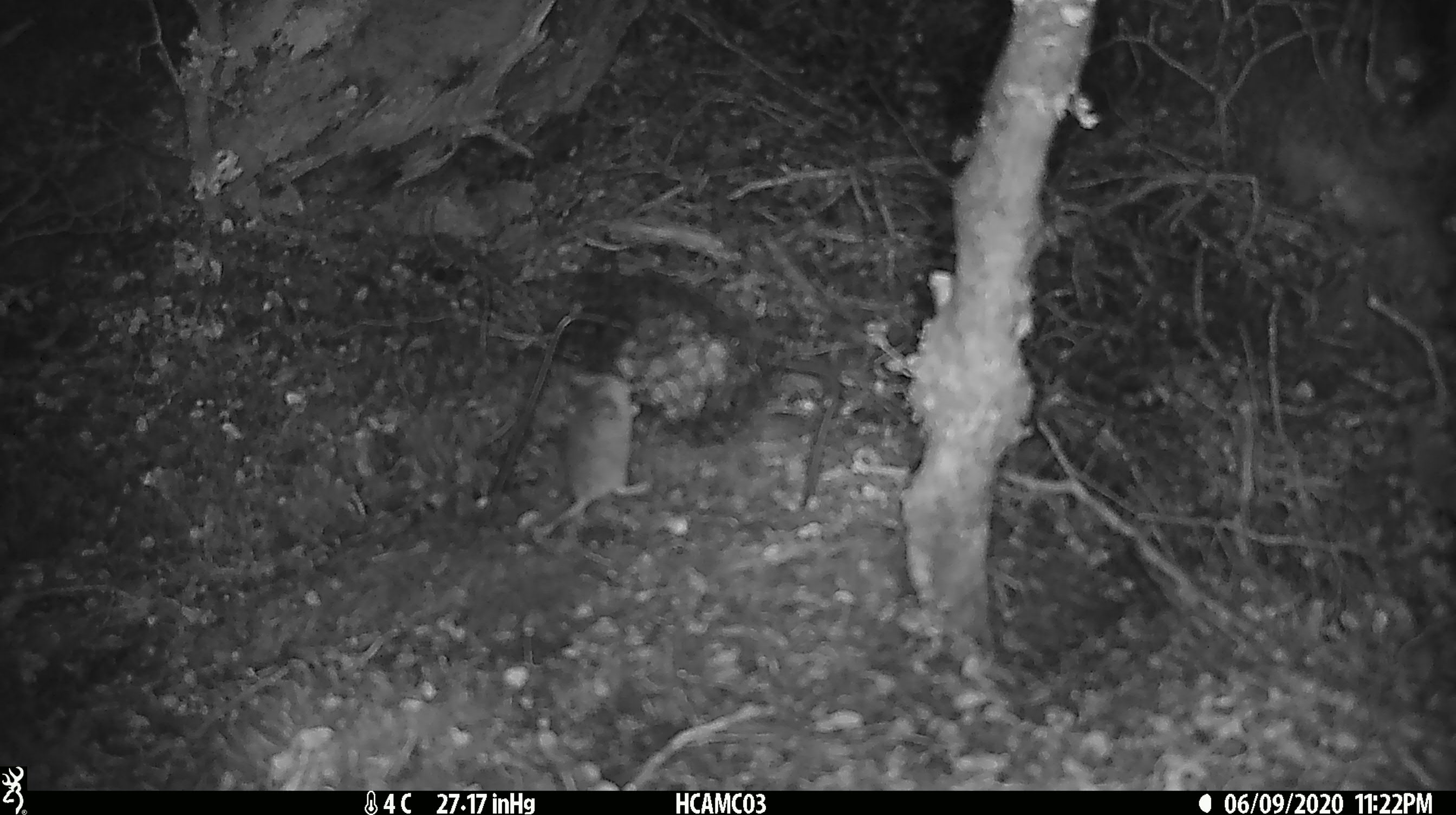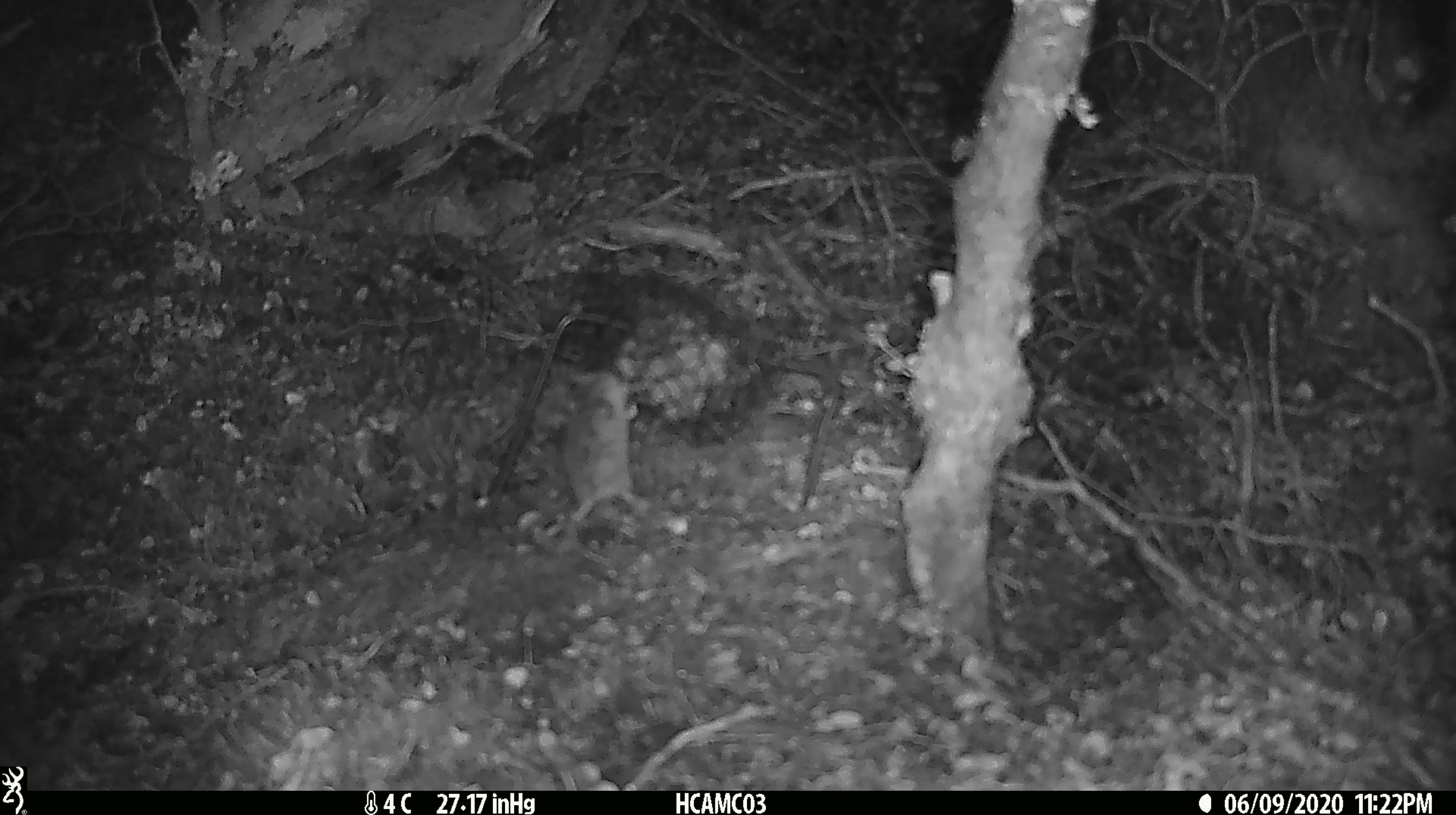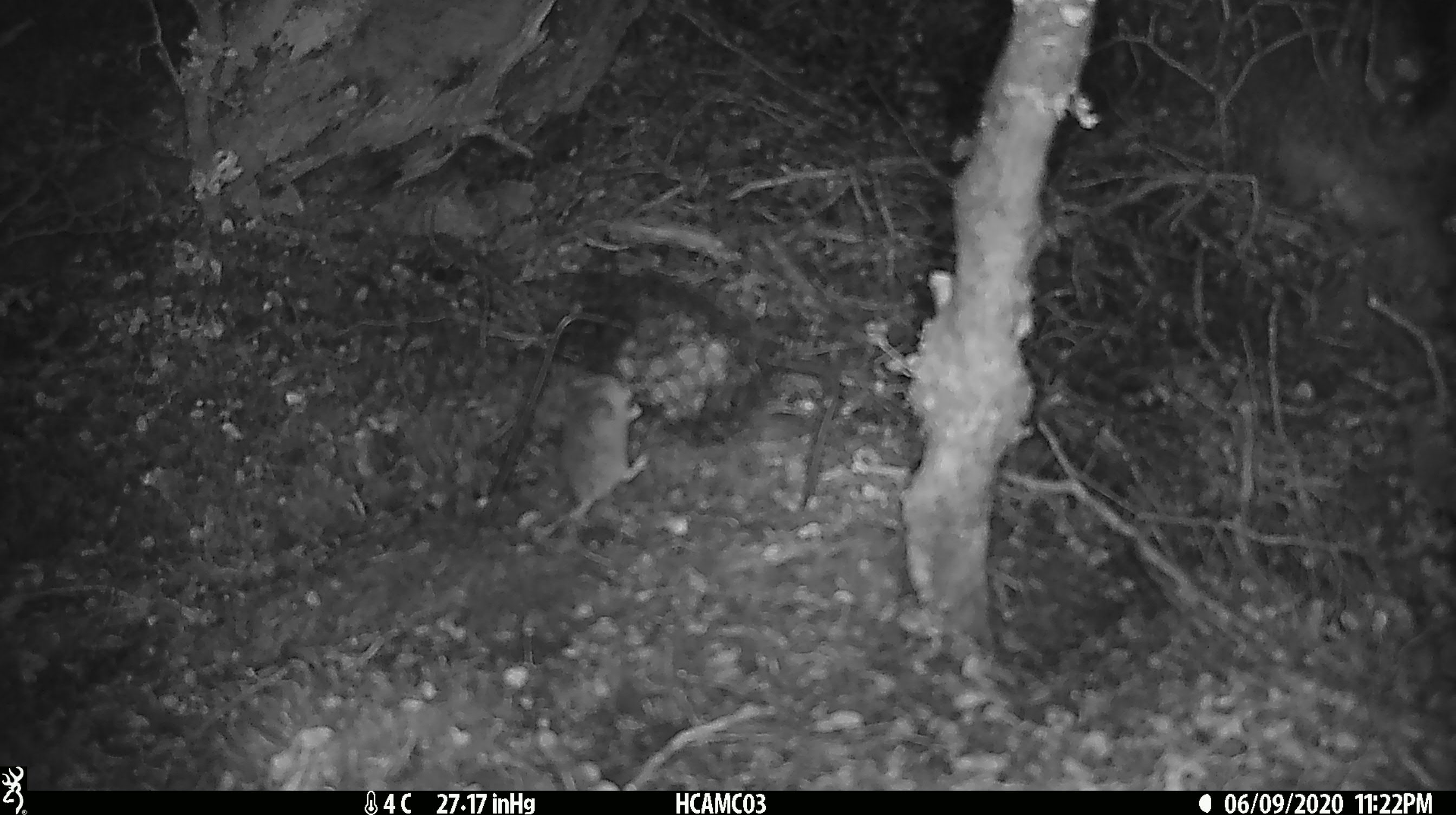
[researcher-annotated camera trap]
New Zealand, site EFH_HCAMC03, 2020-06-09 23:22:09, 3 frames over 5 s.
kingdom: Animalia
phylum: Chordata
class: Mammalia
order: Rodentia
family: Muridae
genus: Mus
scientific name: Mus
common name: mouse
Mouse (Mus).